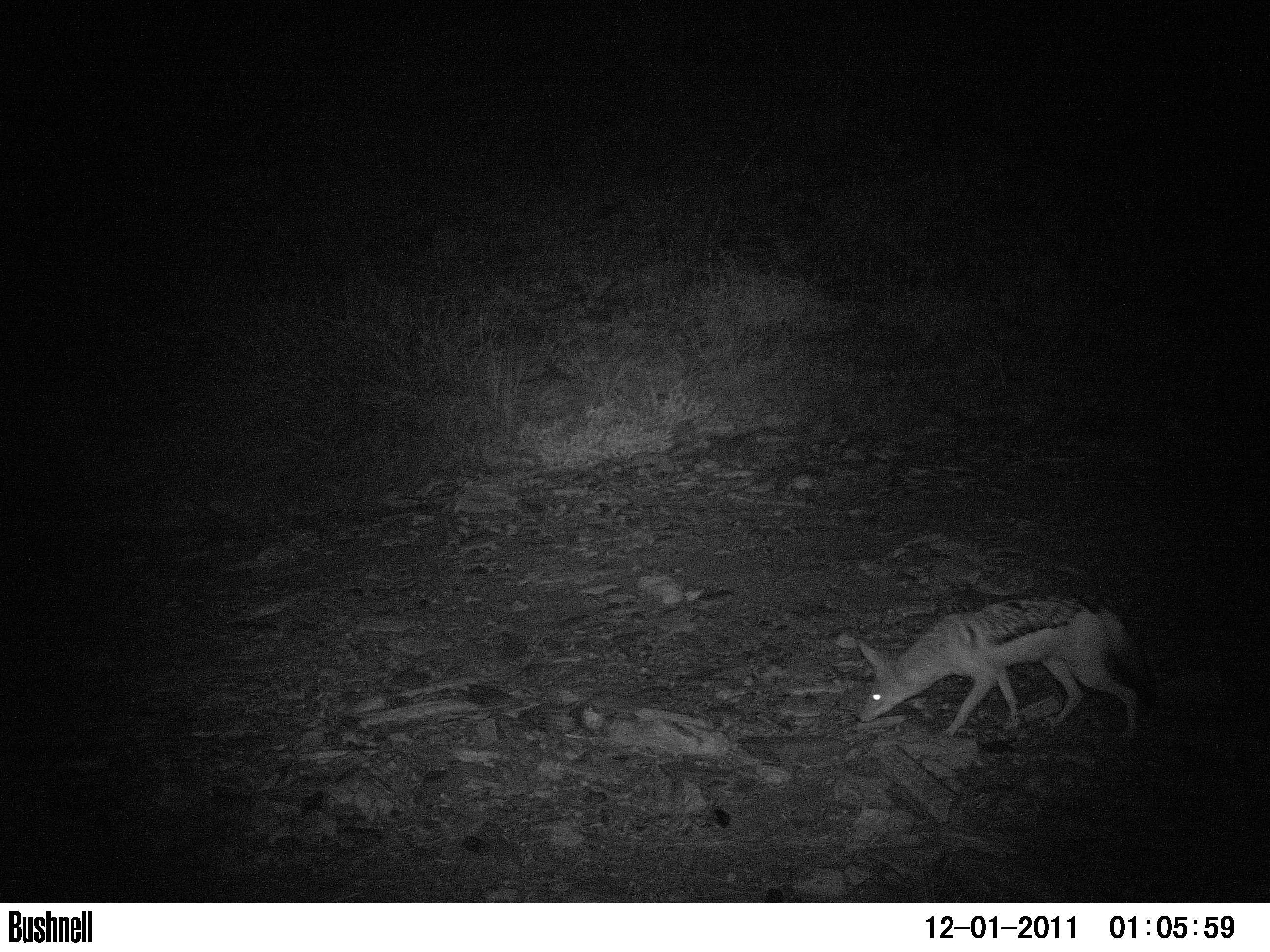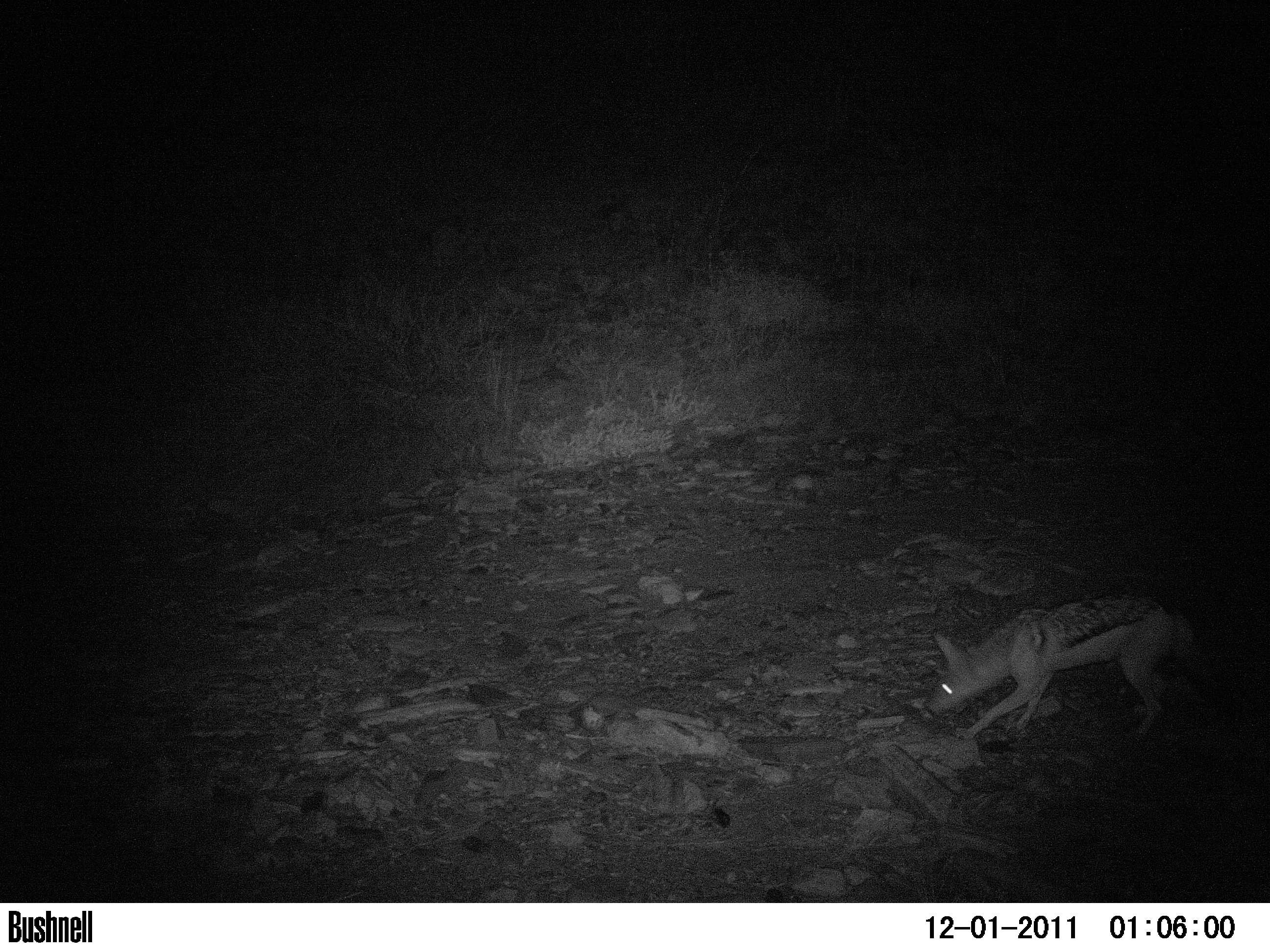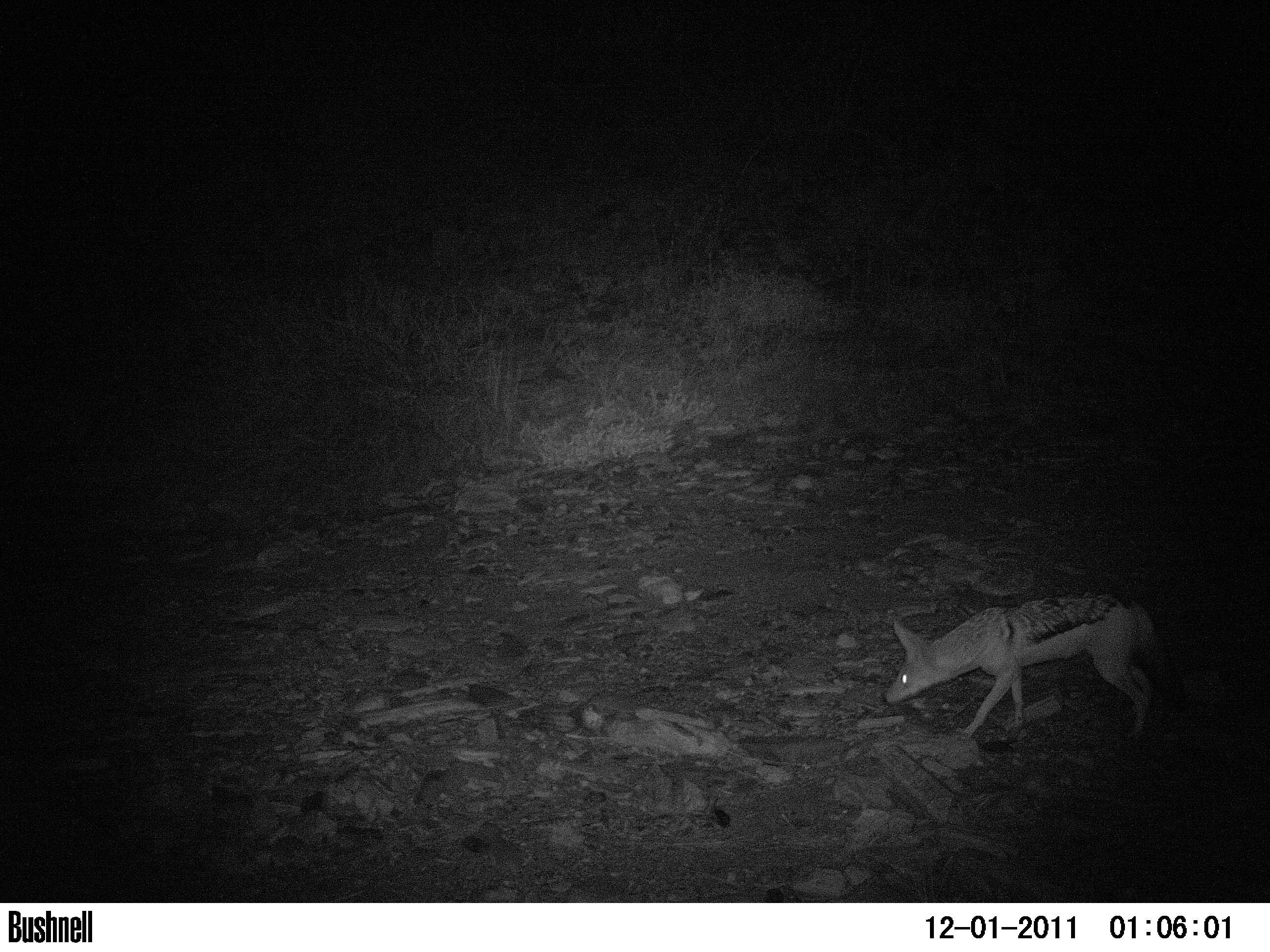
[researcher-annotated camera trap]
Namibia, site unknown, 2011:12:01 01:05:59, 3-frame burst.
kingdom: Animalia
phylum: Chordata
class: Mammalia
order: Carnivora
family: Canidae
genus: Lupulella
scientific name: Lupulella mesomelas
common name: black-backed jackal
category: canis mesomelas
Canis mesomelas (black-backed jackal) (Lupulella mesomelas).